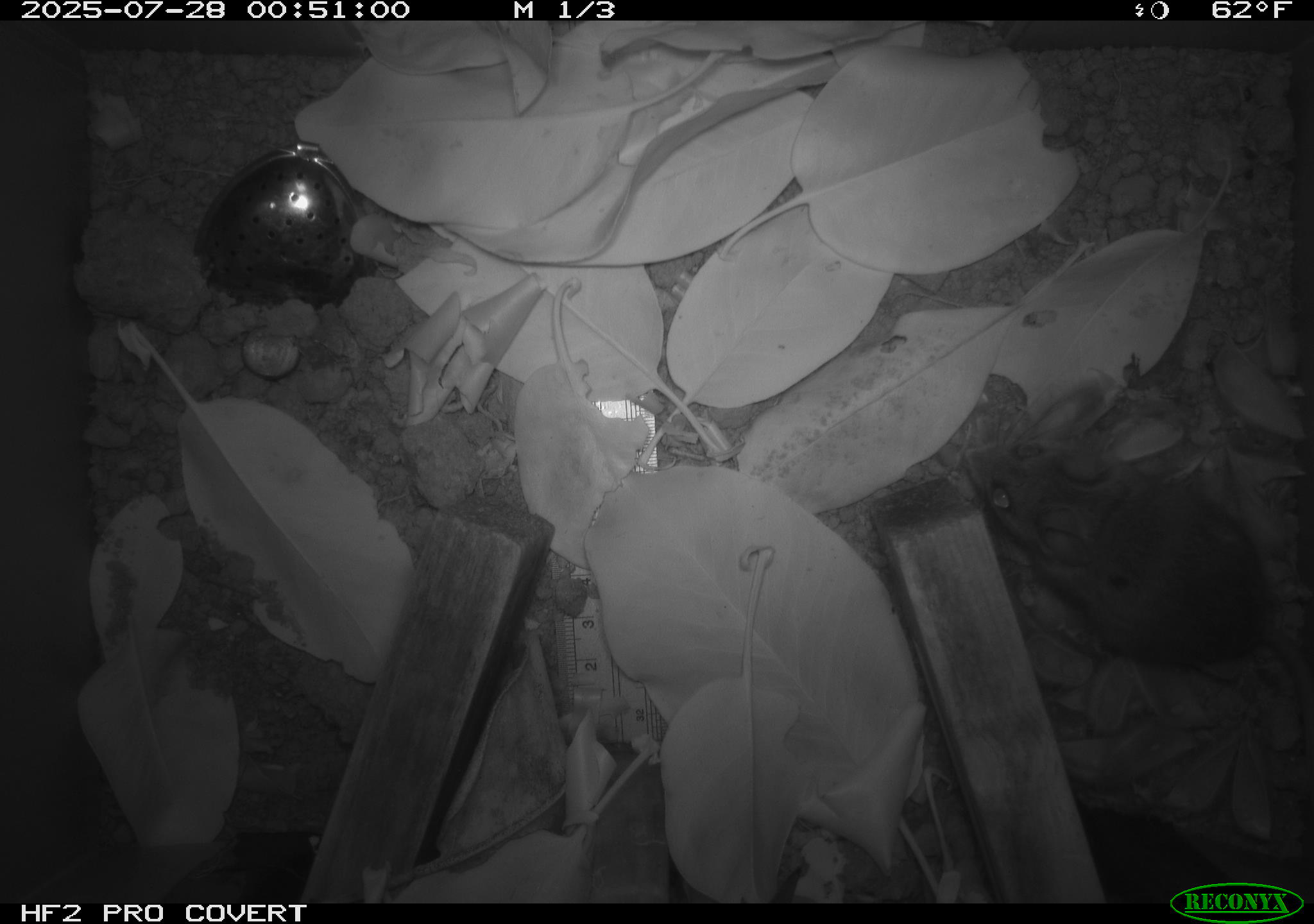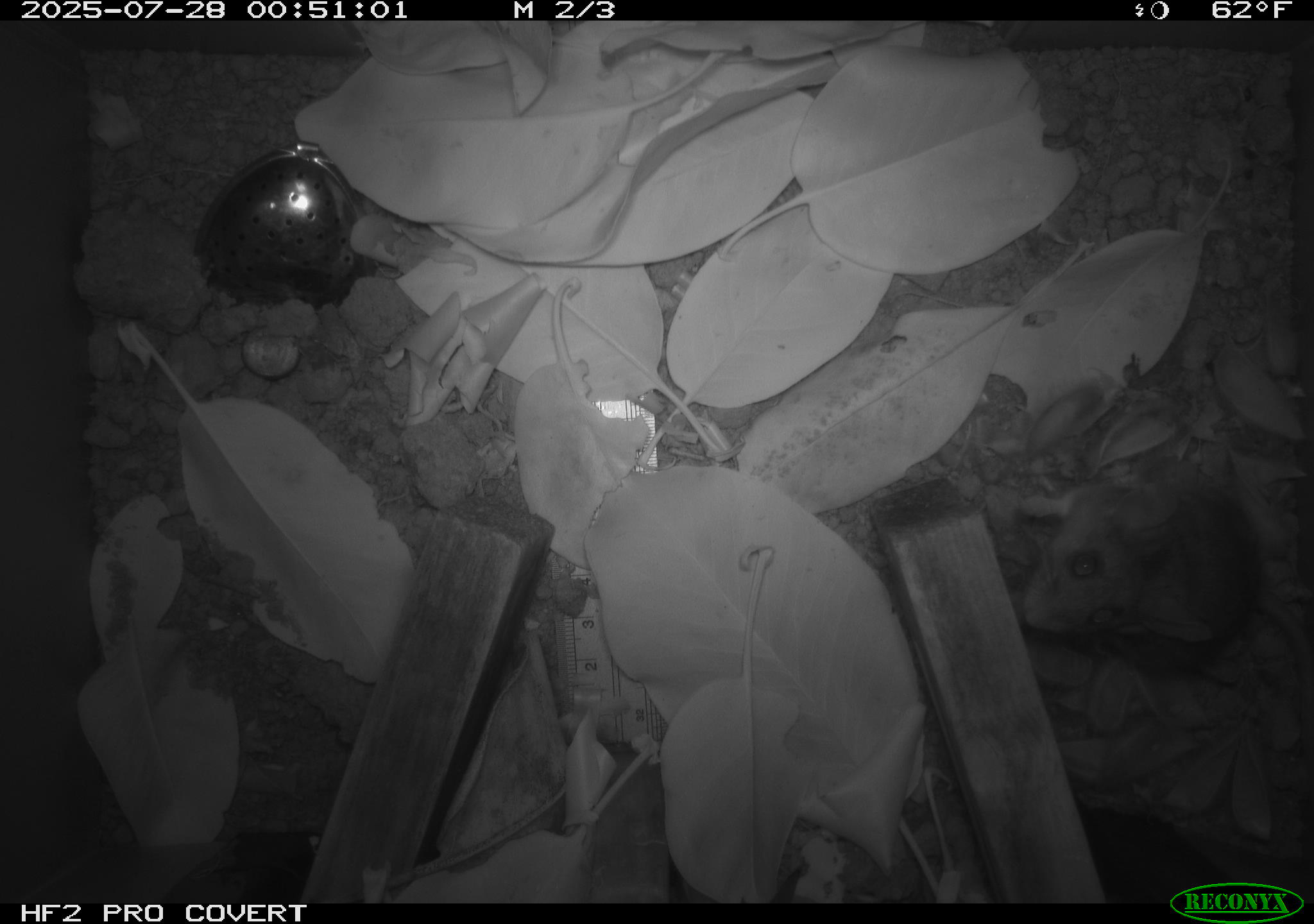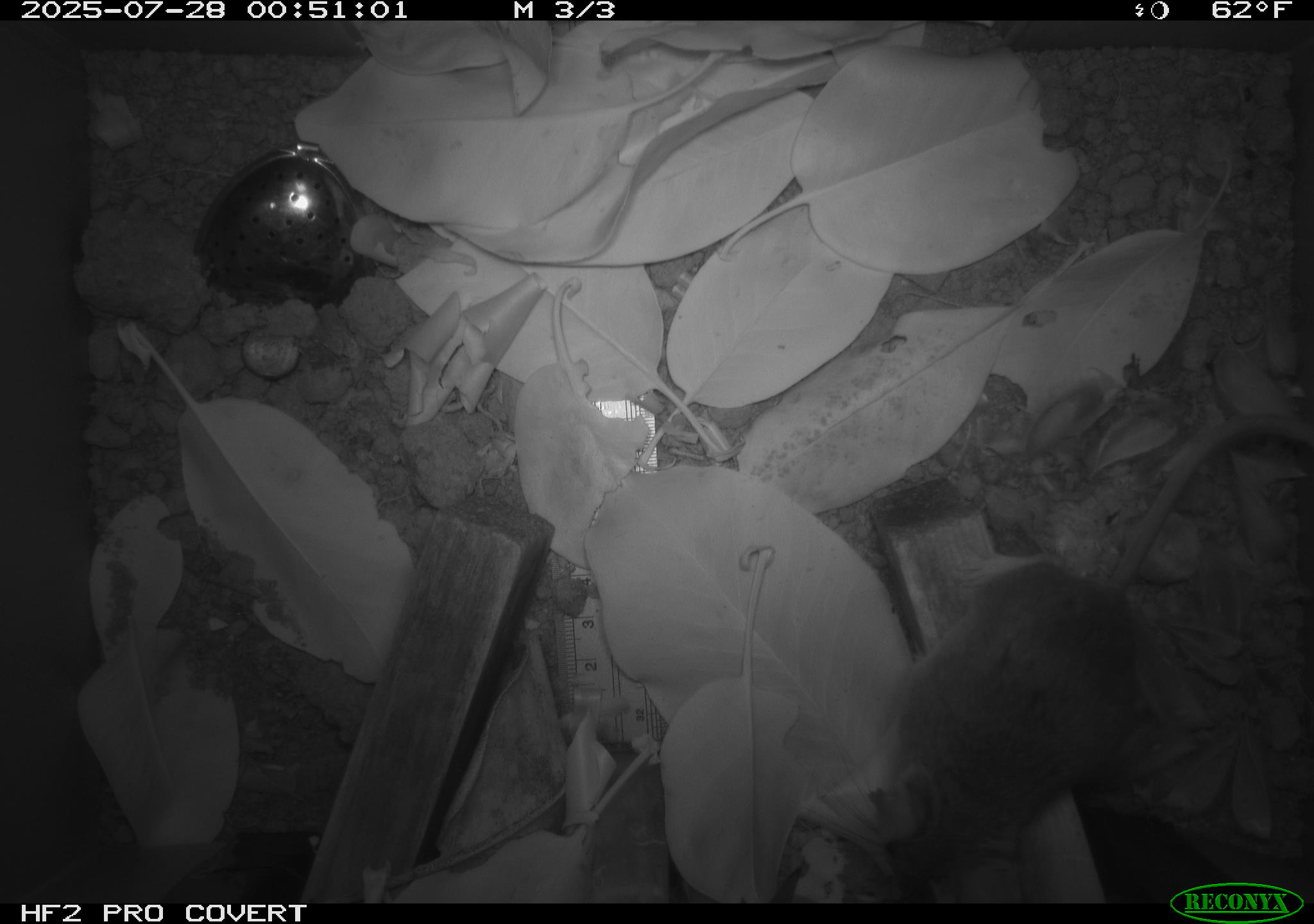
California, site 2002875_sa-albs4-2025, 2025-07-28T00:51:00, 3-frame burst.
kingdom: Animalia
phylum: Chordata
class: Mammalia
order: Rodentia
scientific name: Rodentia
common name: mouse species